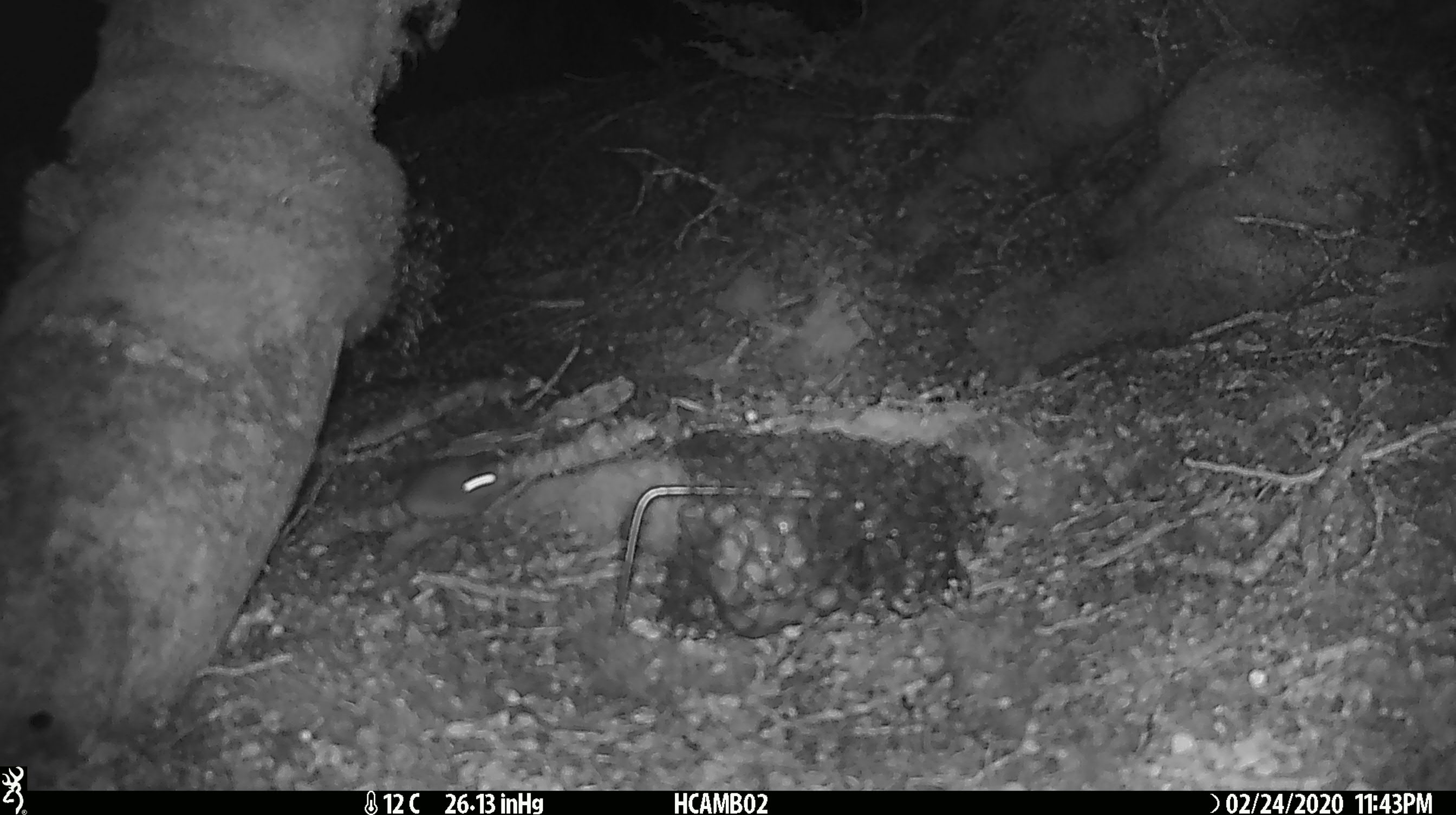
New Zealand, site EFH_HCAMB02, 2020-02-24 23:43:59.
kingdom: Animalia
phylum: Chordata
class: Mammalia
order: Rodentia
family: Muridae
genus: Mus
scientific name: Mus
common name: mouse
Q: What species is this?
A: Mouse (Mus).